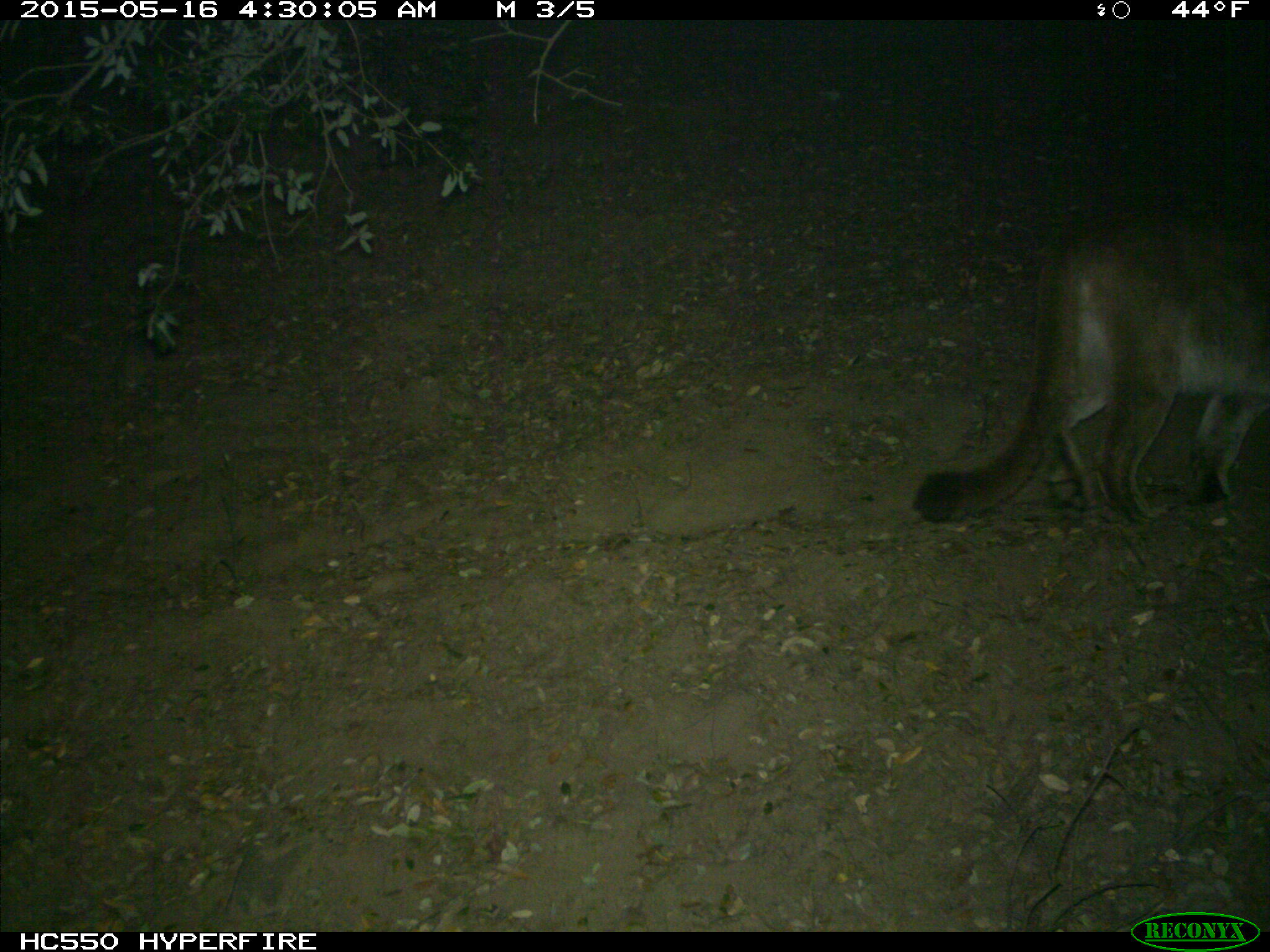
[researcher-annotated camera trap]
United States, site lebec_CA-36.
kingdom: Animalia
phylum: Chordata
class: Mammalia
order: Carnivora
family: Felidae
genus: Puma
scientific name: Puma concolor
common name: mountain lion